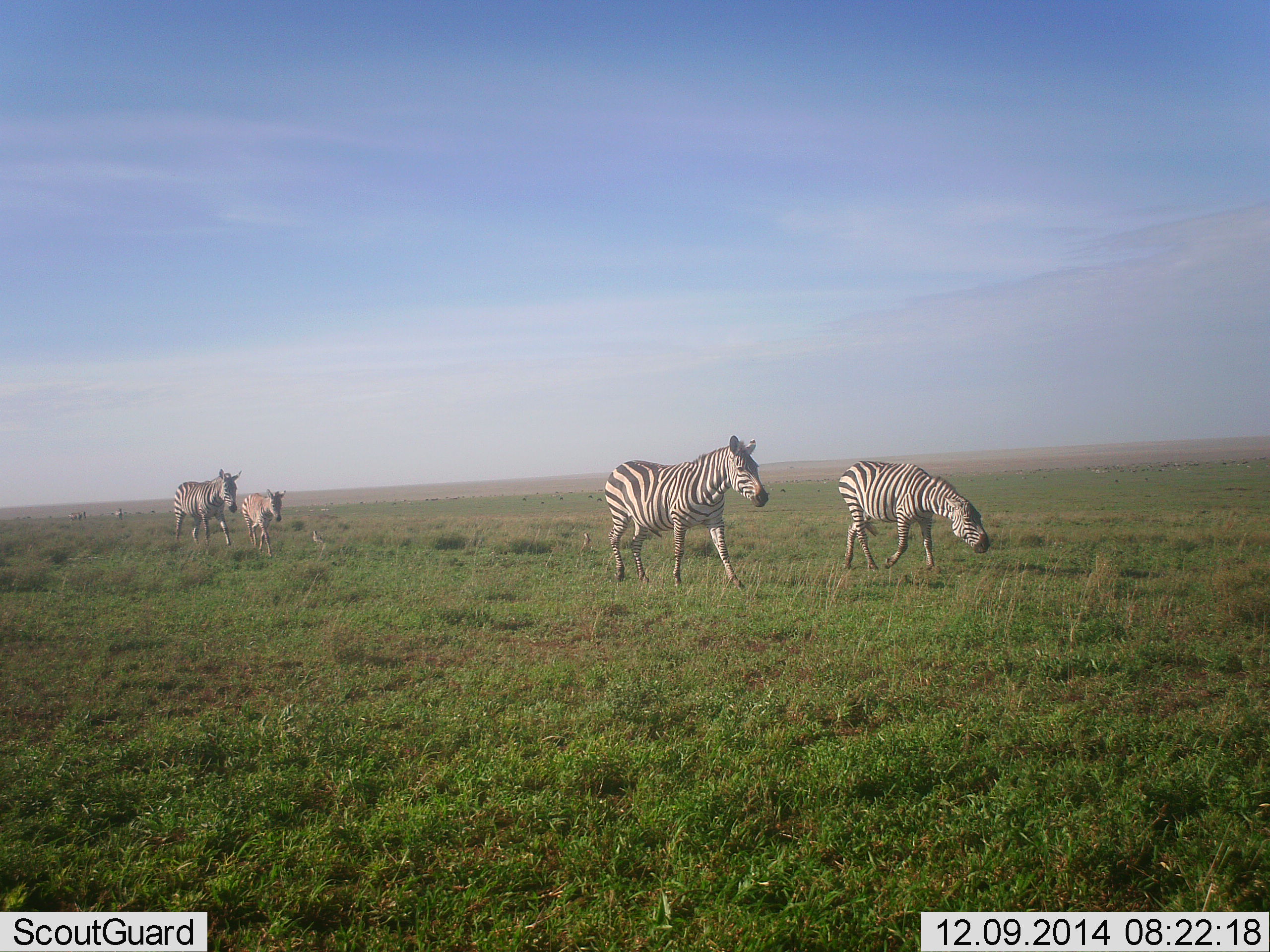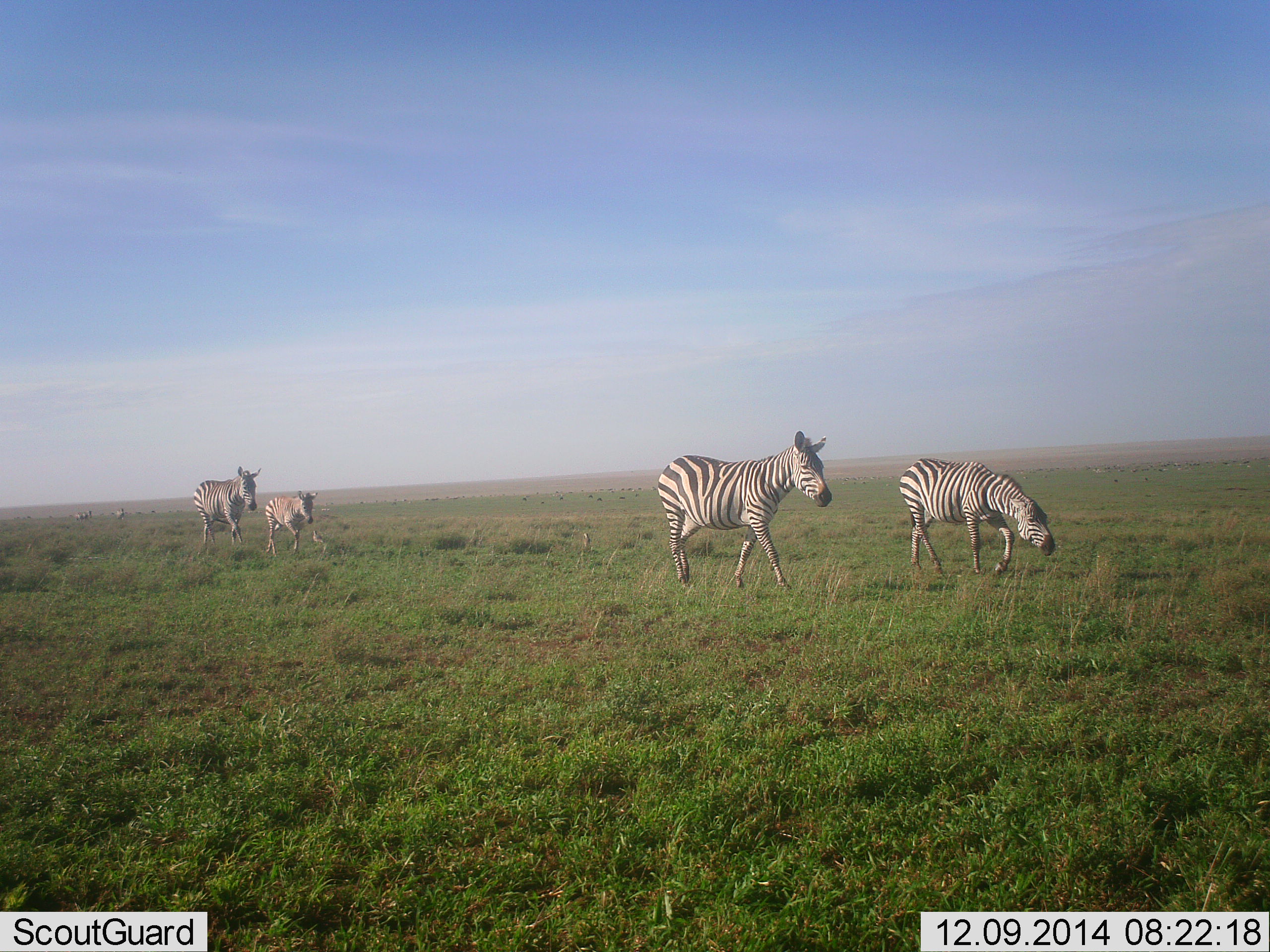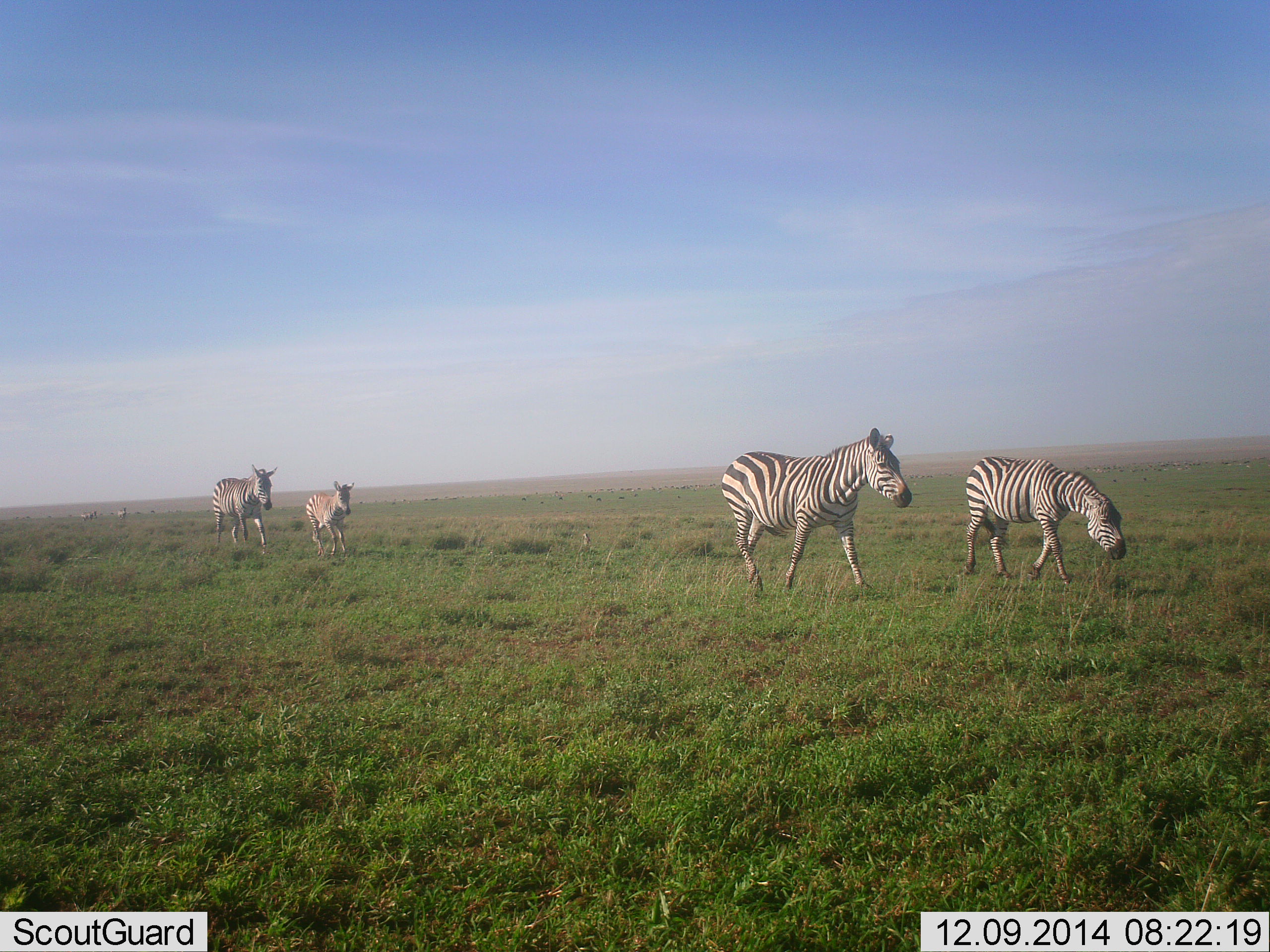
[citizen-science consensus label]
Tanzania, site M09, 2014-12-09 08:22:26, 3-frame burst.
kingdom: Animalia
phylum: Chordata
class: Mammalia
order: Perissodactyla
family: Equidae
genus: Equus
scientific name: Equus quagga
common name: plains zebra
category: zebra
Zebra (plains zebra) (Equus quagga), count 6. Behavior (volunteer vote fractions): standing 0%, resting 0%, moving 100%, interacting 0%. Young present (vote fraction): 60%. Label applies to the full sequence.